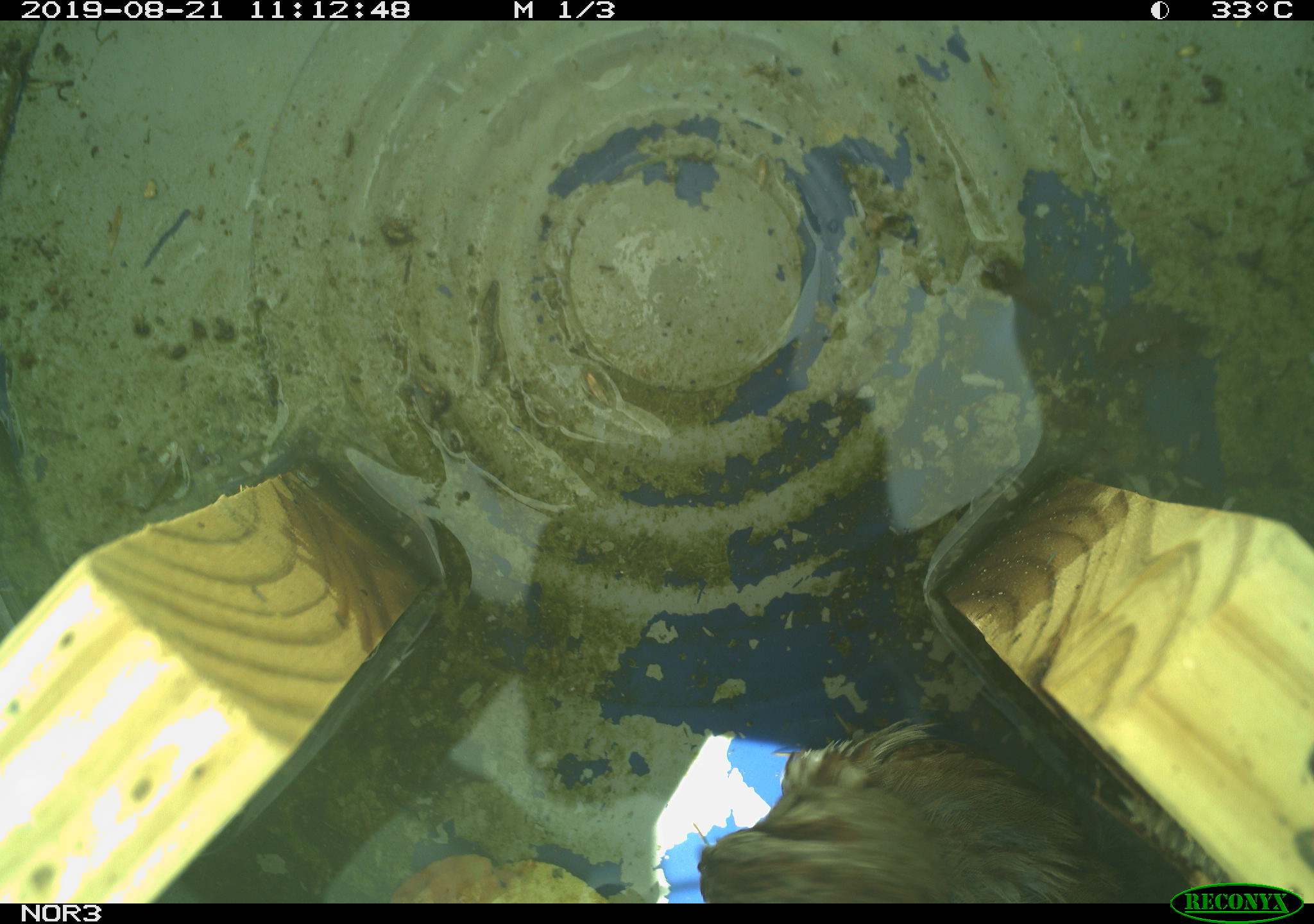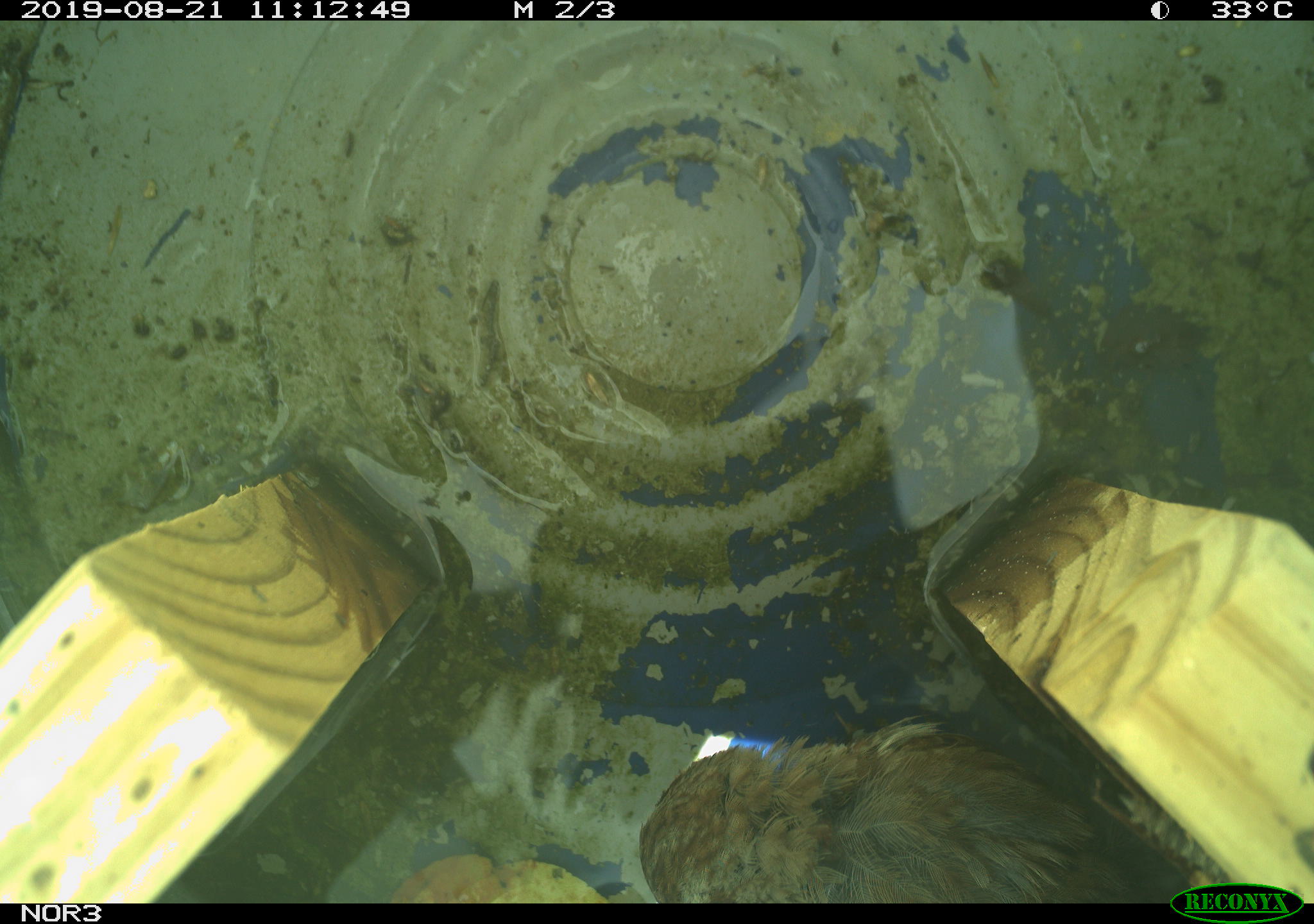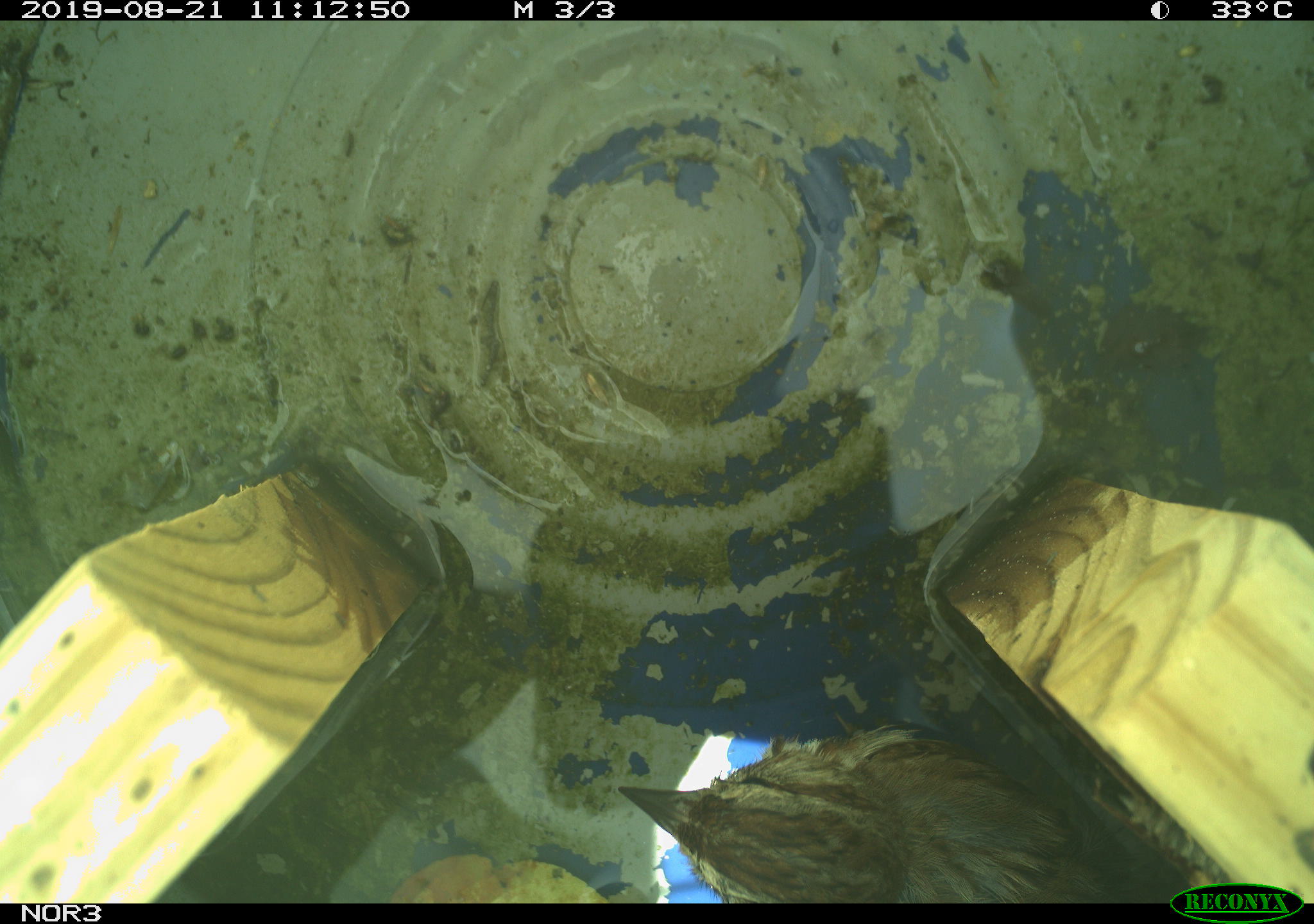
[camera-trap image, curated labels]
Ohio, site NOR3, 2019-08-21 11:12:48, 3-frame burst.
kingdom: Animalia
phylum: Chordata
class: Aves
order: Passeriformes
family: Passerellidae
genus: Melospiza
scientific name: Melospiza melodia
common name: song sparrow